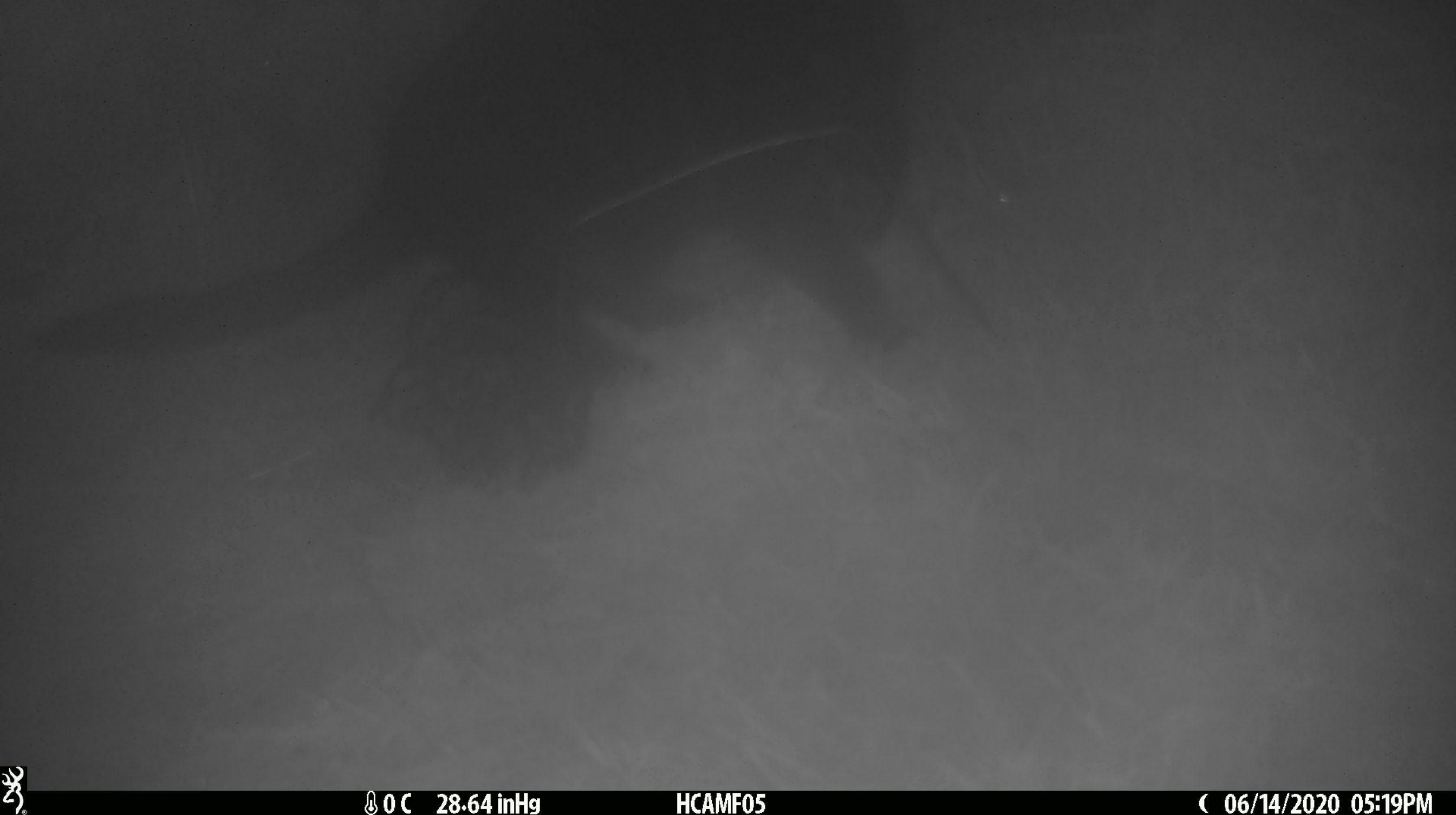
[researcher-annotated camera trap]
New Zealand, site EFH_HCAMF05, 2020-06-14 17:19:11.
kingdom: Animalia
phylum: Chordata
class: Mammalia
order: Carnivora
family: Felidae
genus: Felis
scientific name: Felis catus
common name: domestic cat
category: cat